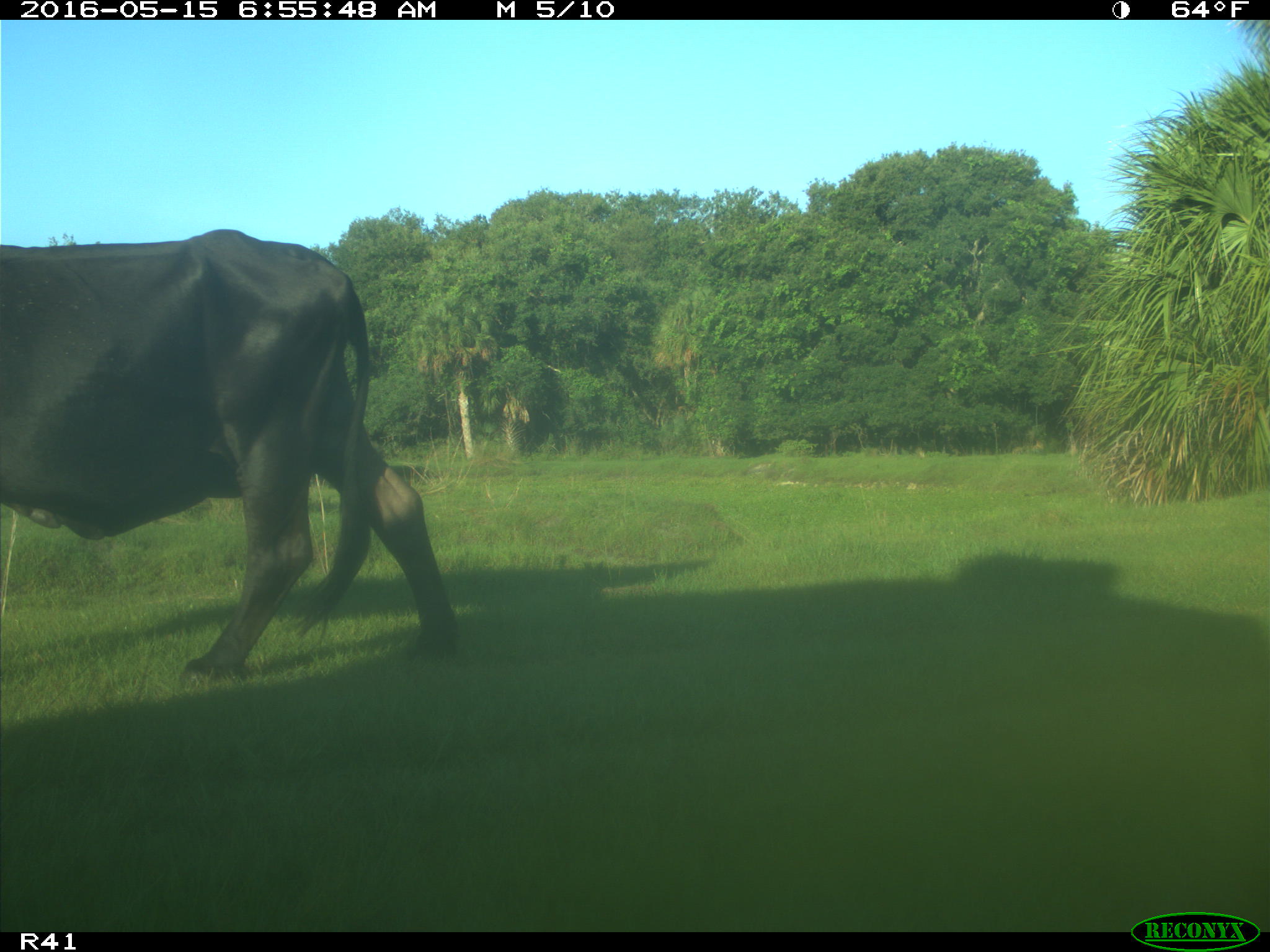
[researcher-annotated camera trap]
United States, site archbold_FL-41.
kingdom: Animalia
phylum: Chordata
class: Mammalia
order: Artiodactyla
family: Bovidae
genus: Bos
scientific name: Bos taurus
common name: domestic cow